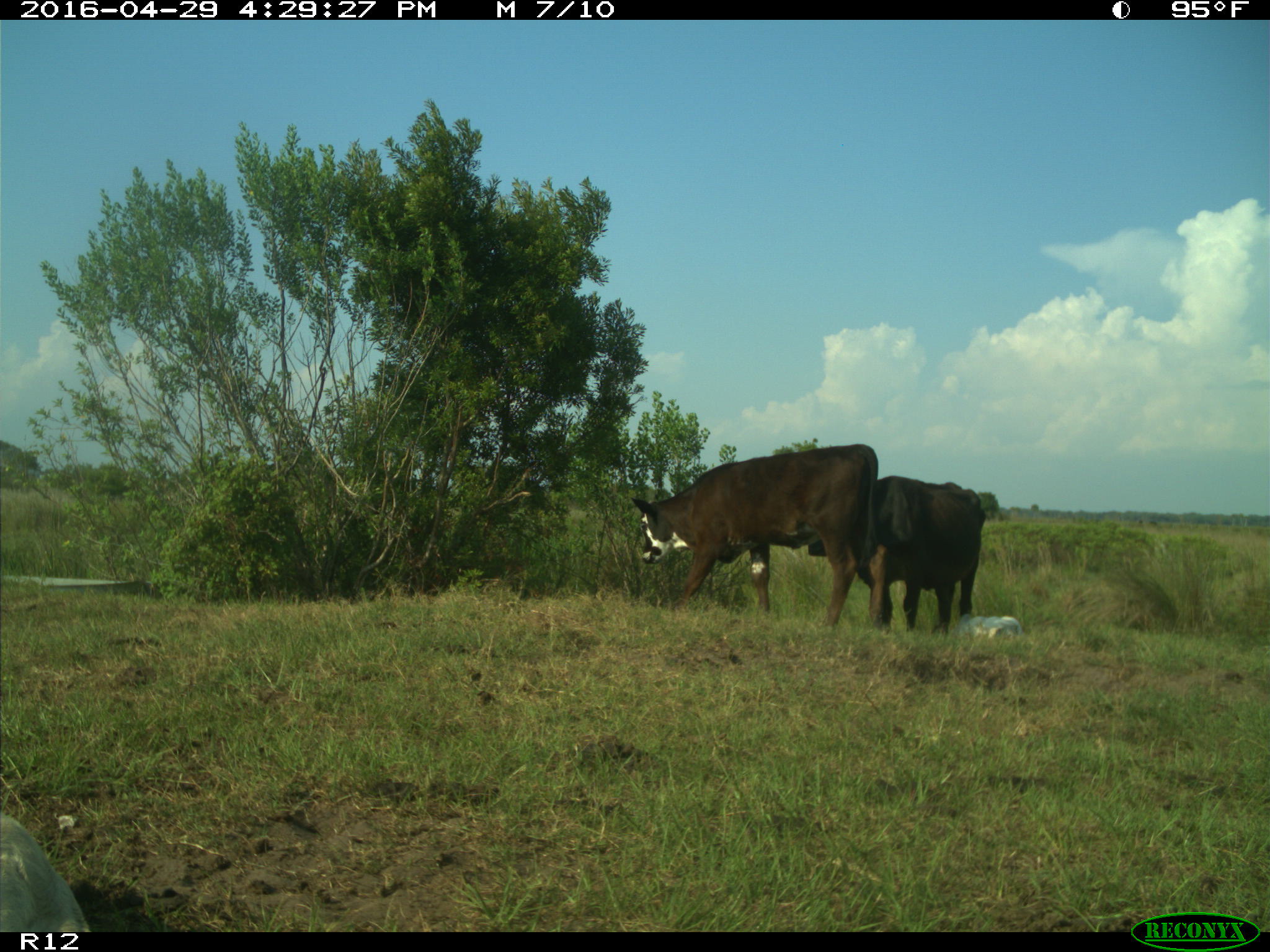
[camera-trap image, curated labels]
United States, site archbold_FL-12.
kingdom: Animalia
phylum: Chordata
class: Mammalia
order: Artiodactyla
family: Bovidae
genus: Bos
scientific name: Bos taurus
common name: domestic cow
Bos taurus (domestic cow).